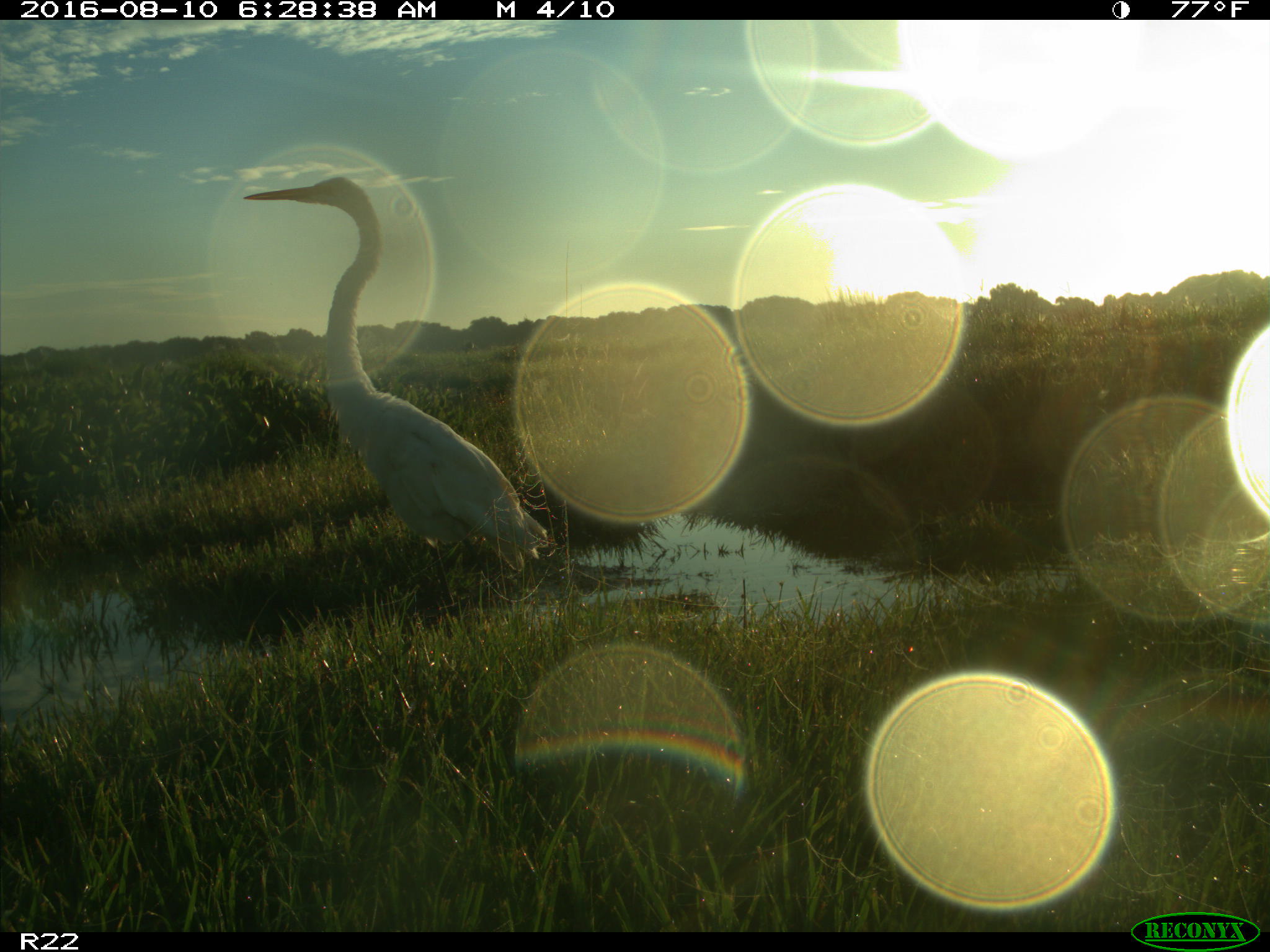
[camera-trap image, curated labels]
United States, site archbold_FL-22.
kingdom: Animalia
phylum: Chordata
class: Aves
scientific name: Aves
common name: birds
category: unidentified bird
Unidentified bird (birds) (Aves).